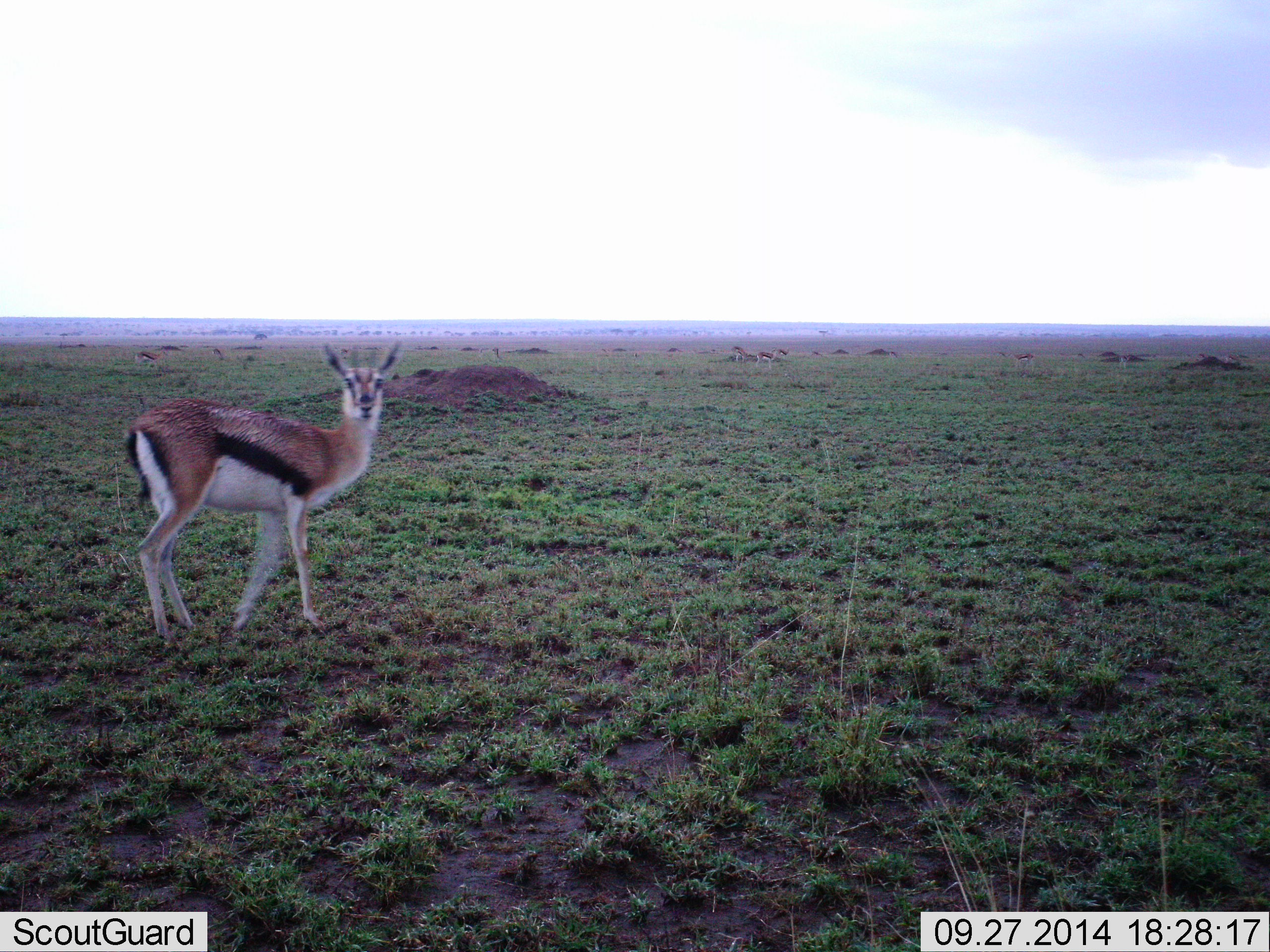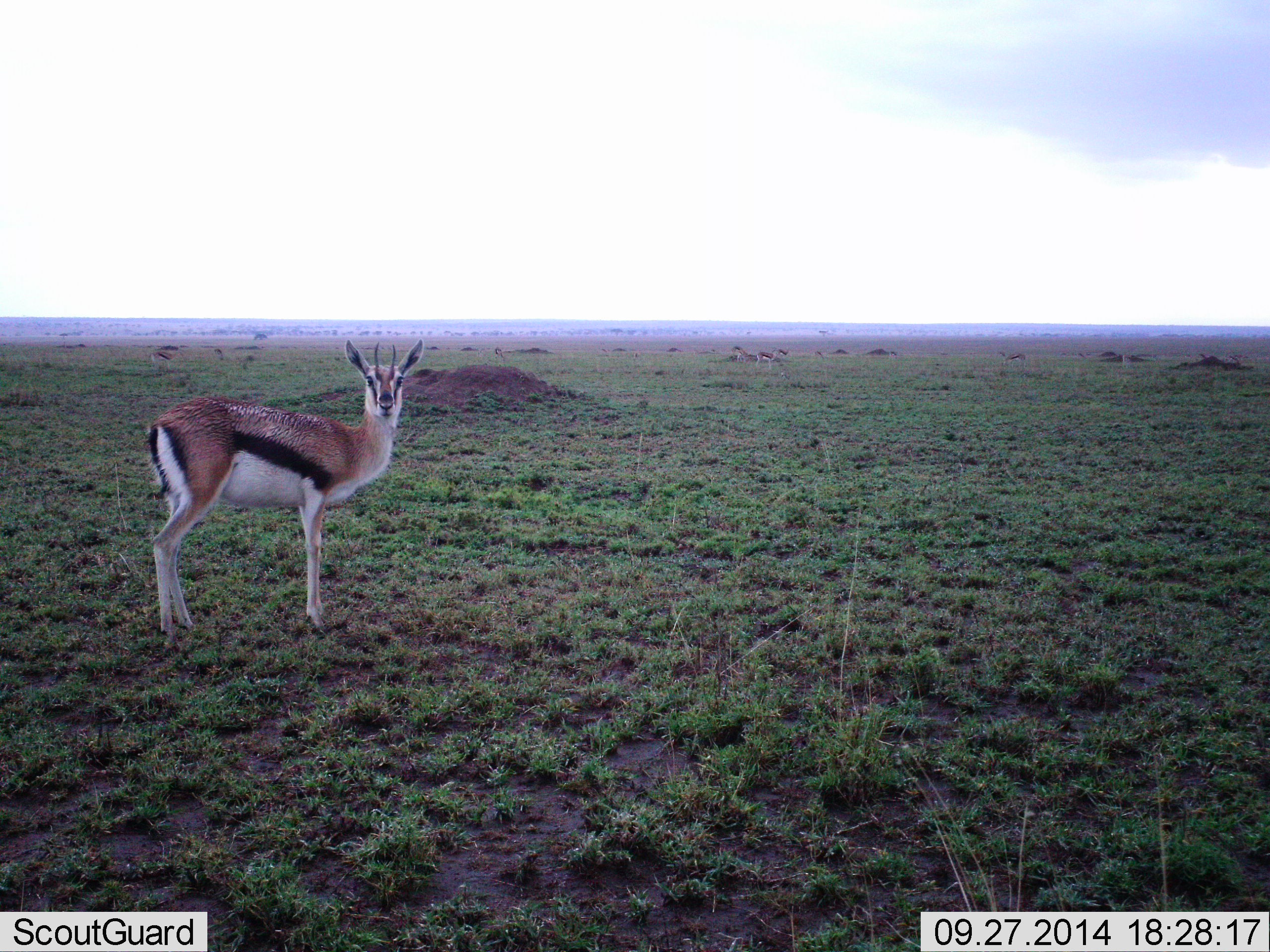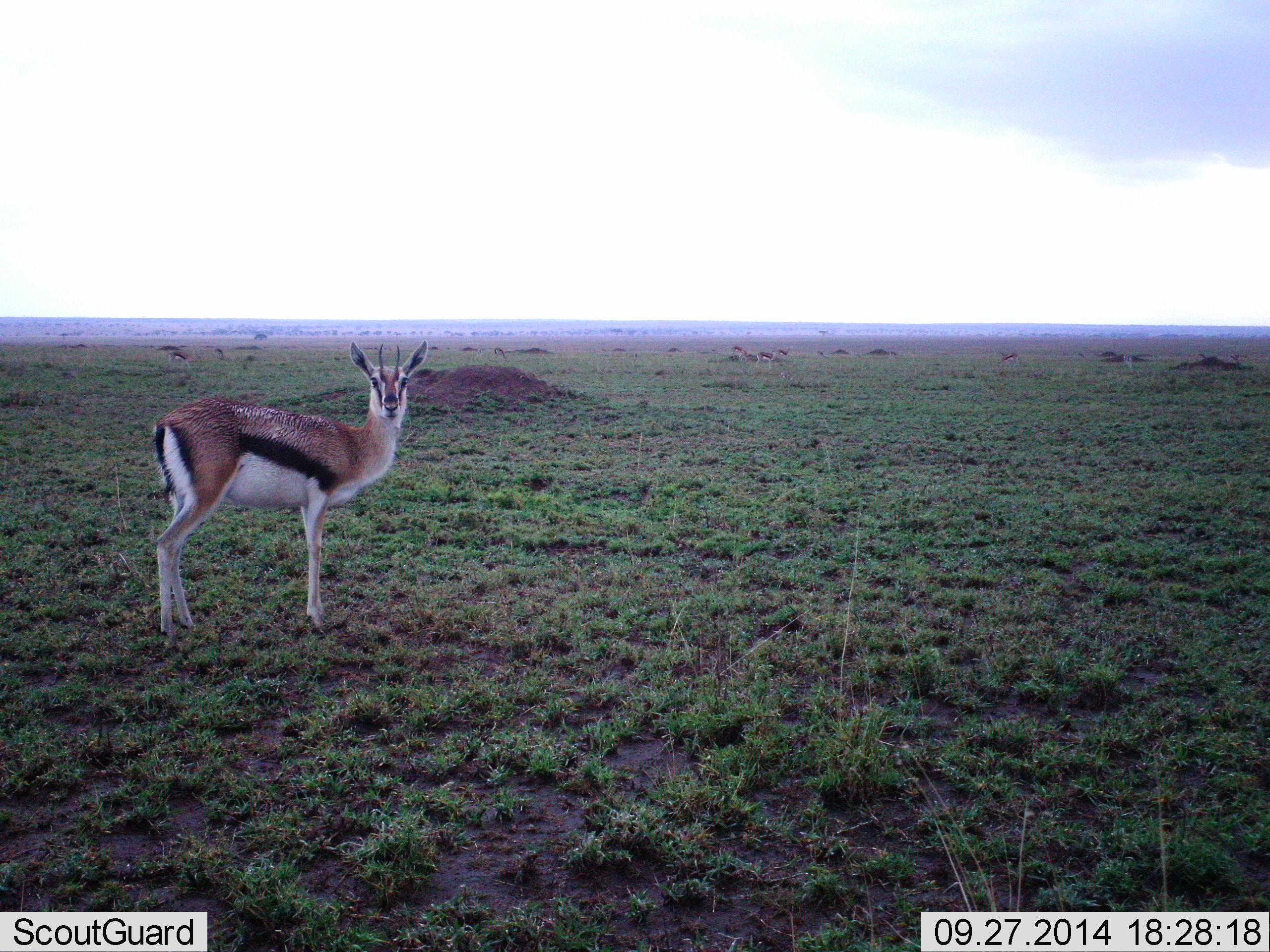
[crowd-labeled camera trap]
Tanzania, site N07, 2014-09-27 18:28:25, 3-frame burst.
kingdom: Animalia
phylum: Chordata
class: Mammalia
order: Artiodactyla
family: Bovidae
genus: Eudorcas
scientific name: Eudorcas thomsonii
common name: thomson's gazelle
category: gazellethomsons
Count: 4.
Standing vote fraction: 90%.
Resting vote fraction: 10%.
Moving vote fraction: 30%.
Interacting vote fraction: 0%.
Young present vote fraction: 0%.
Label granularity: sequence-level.